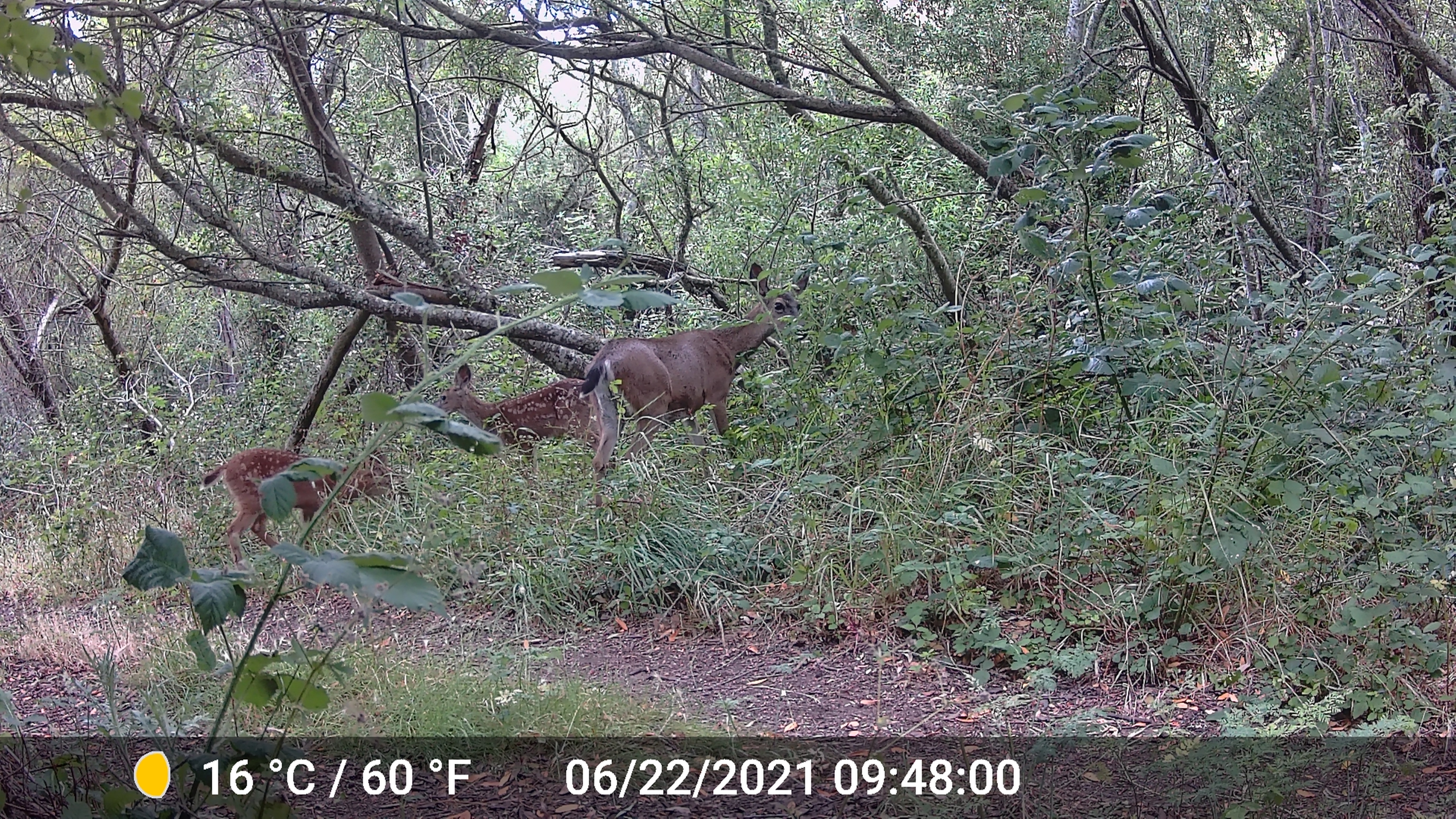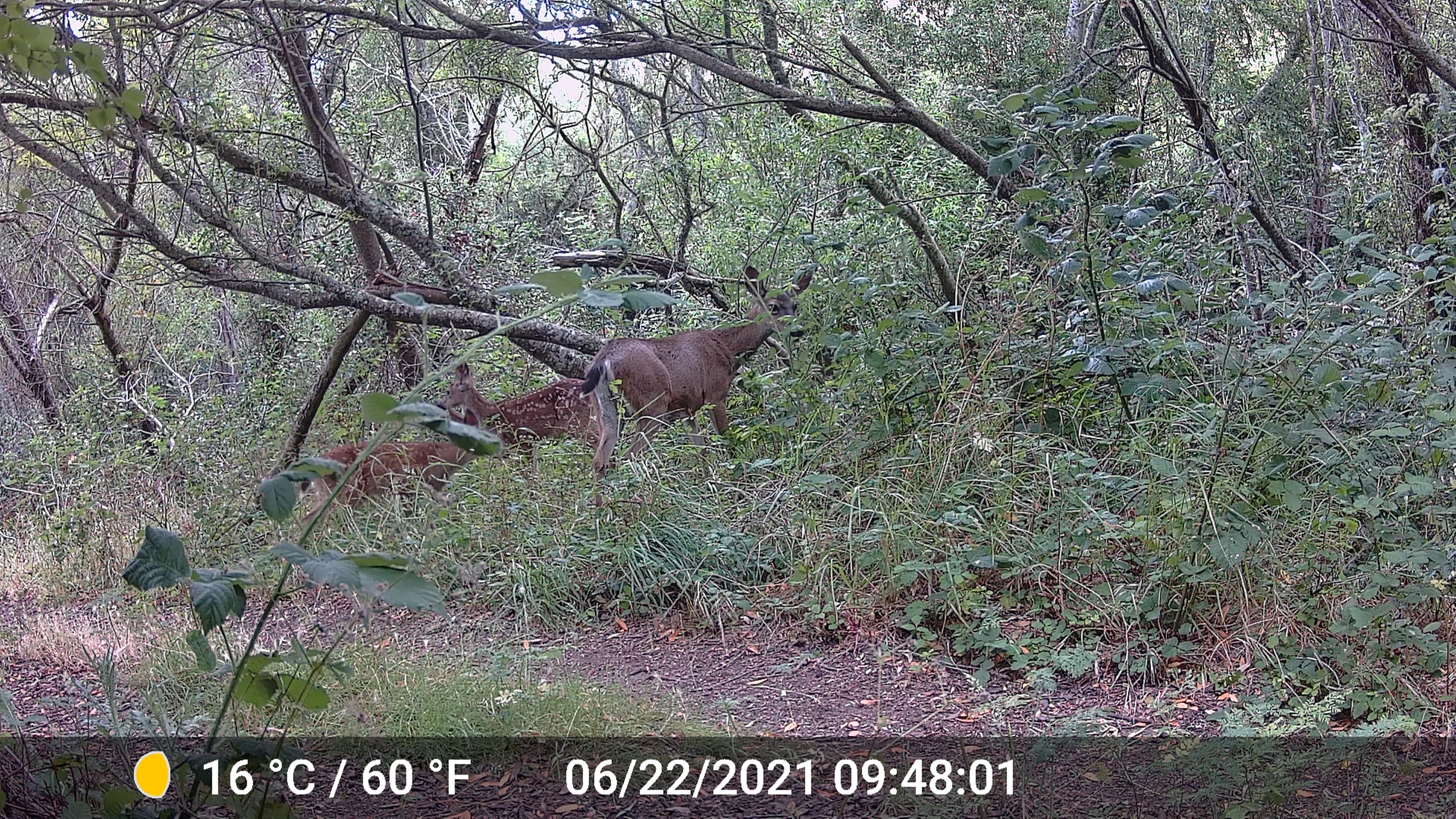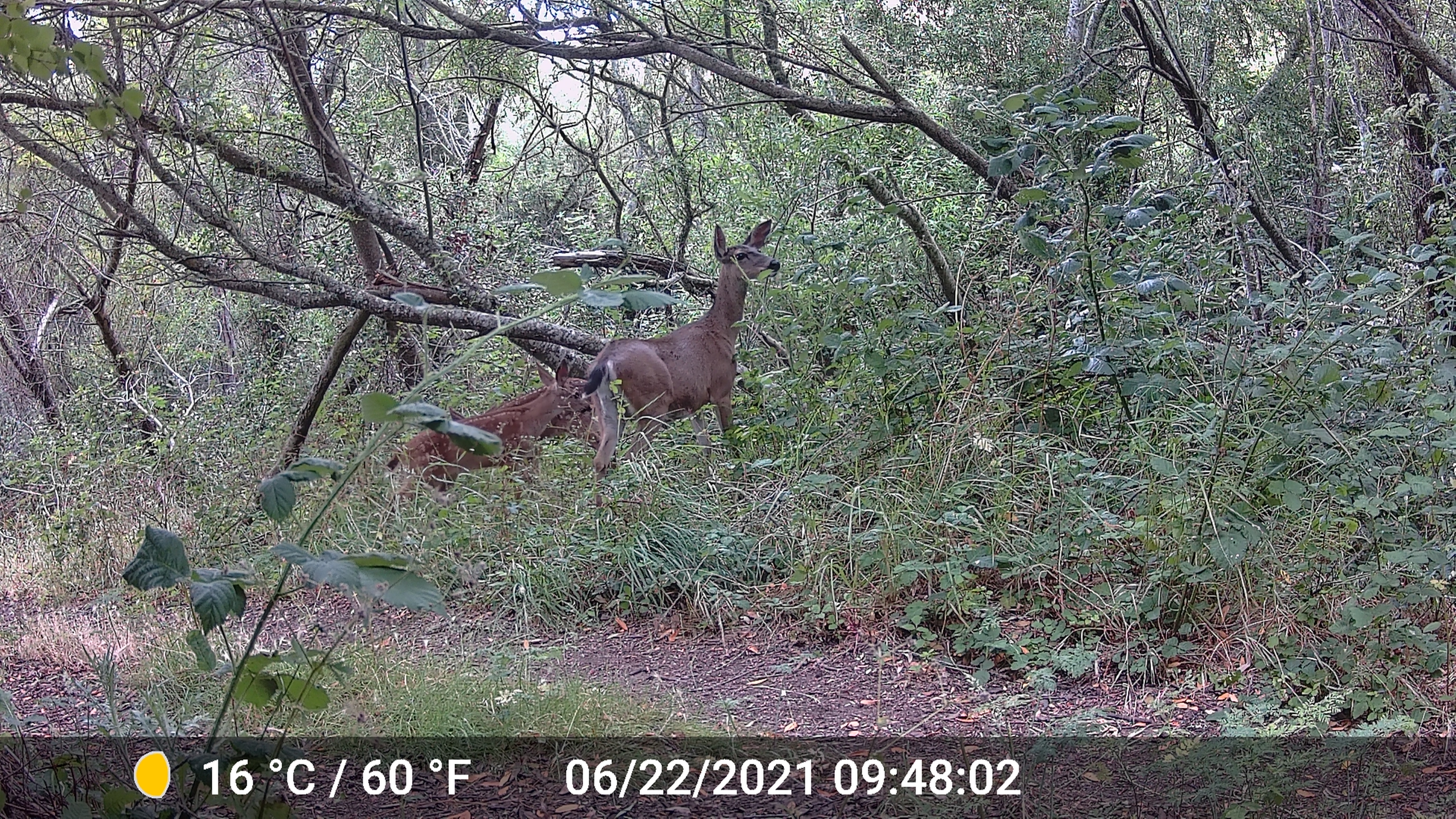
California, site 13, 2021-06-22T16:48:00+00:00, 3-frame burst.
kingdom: Animalia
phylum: Chordata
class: Mammalia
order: Artiodactyla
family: Cervidae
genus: Odocoileus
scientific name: Odocoileus hemionus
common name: mule deer